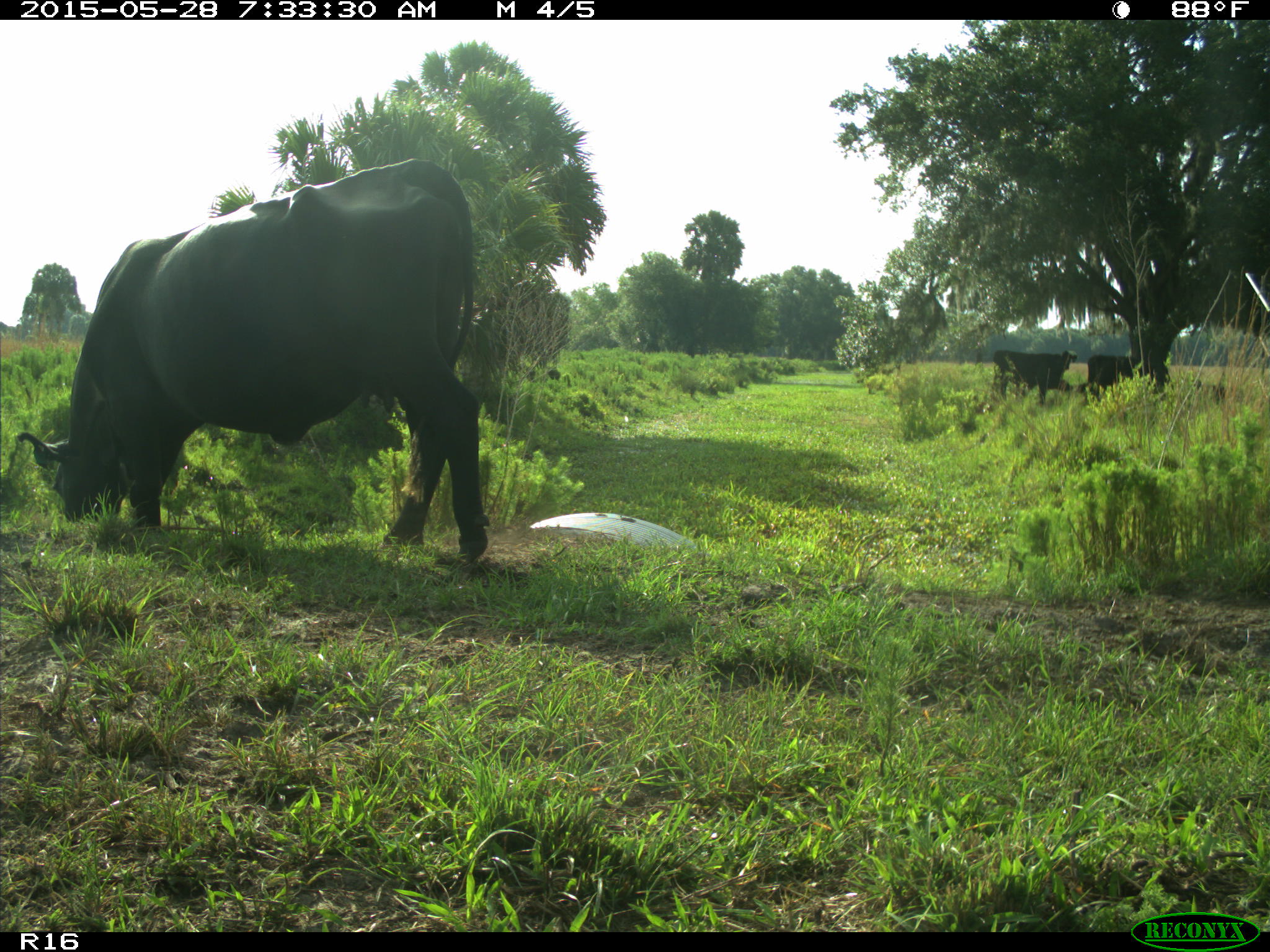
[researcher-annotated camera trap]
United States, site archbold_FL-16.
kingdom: Animalia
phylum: Chordata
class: Mammalia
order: Artiodactyla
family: Bovidae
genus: Bos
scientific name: Bos taurus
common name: domestic cow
Bos taurus (domestic cow).